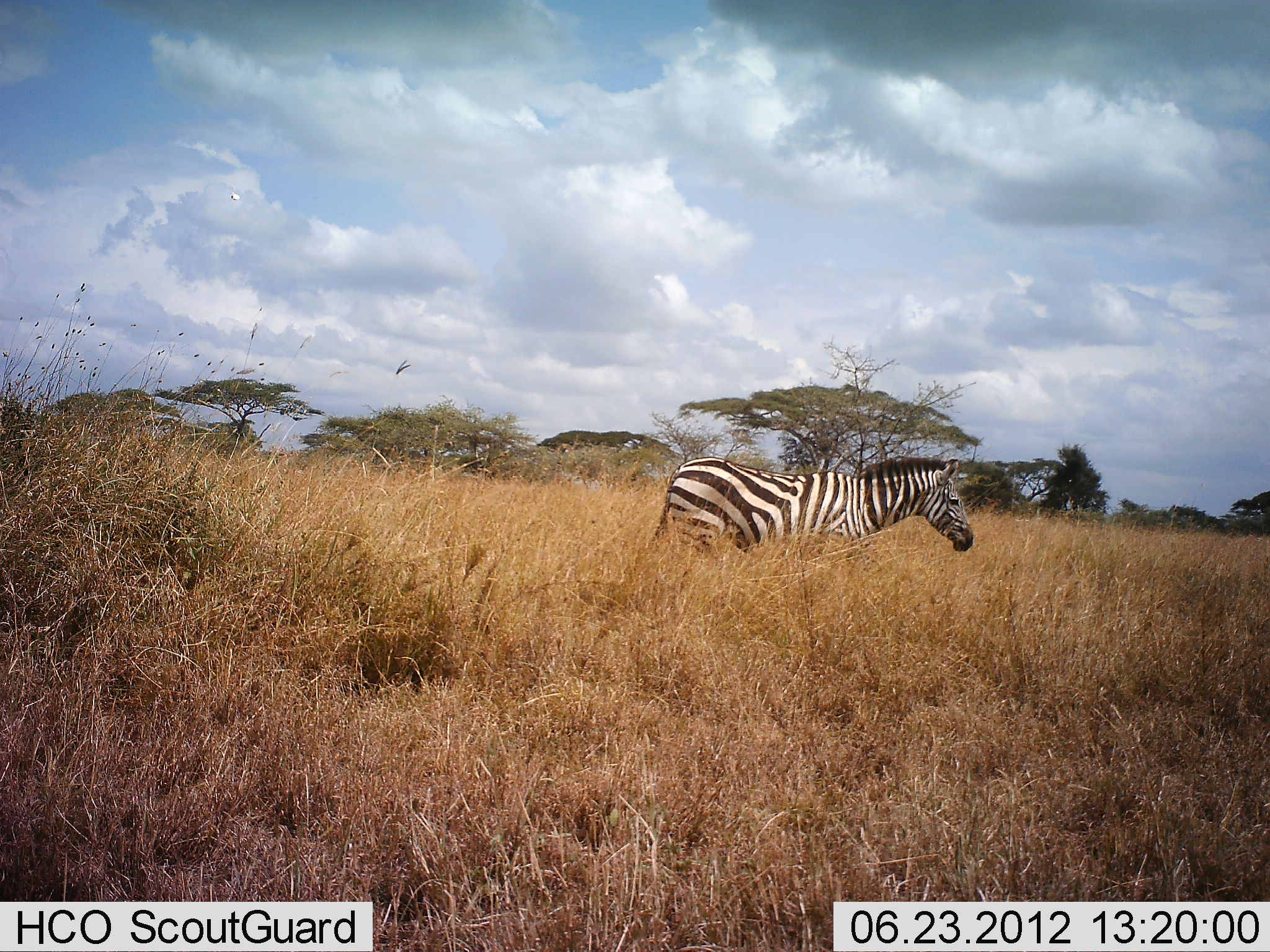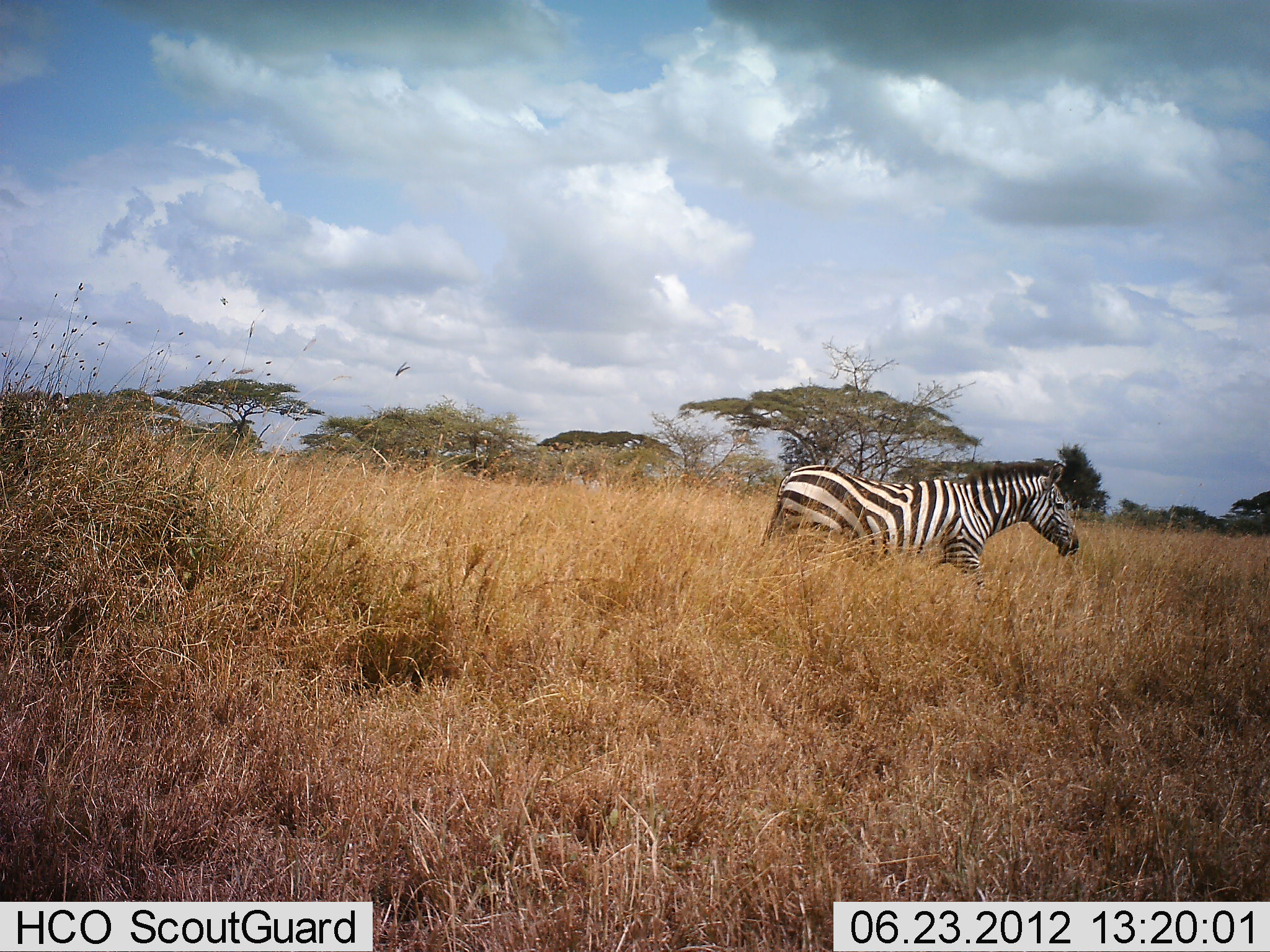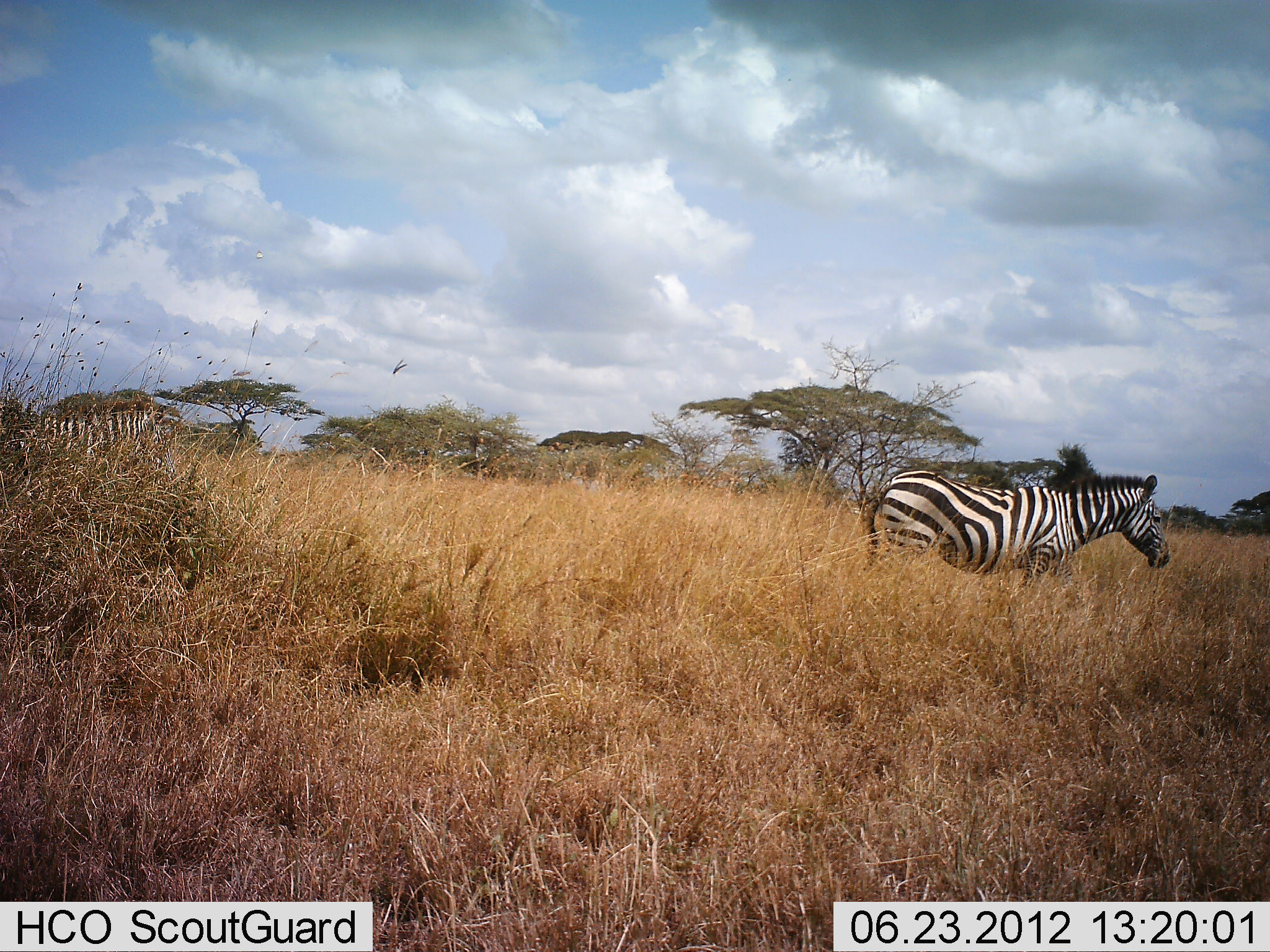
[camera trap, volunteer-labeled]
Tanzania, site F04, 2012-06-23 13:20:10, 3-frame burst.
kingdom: Animalia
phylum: Chordata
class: Mammalia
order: Perissodactyla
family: Equidae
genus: Equus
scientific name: Equus quagga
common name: plains zebra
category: zebra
Zebra (plains zebra) (Equus quagga), count 2. Behavior (volunteer vote fractions): standing 0%, resting 0%, moving 100%, interacting 0%. Young present (vote fraction): 0%. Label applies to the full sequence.